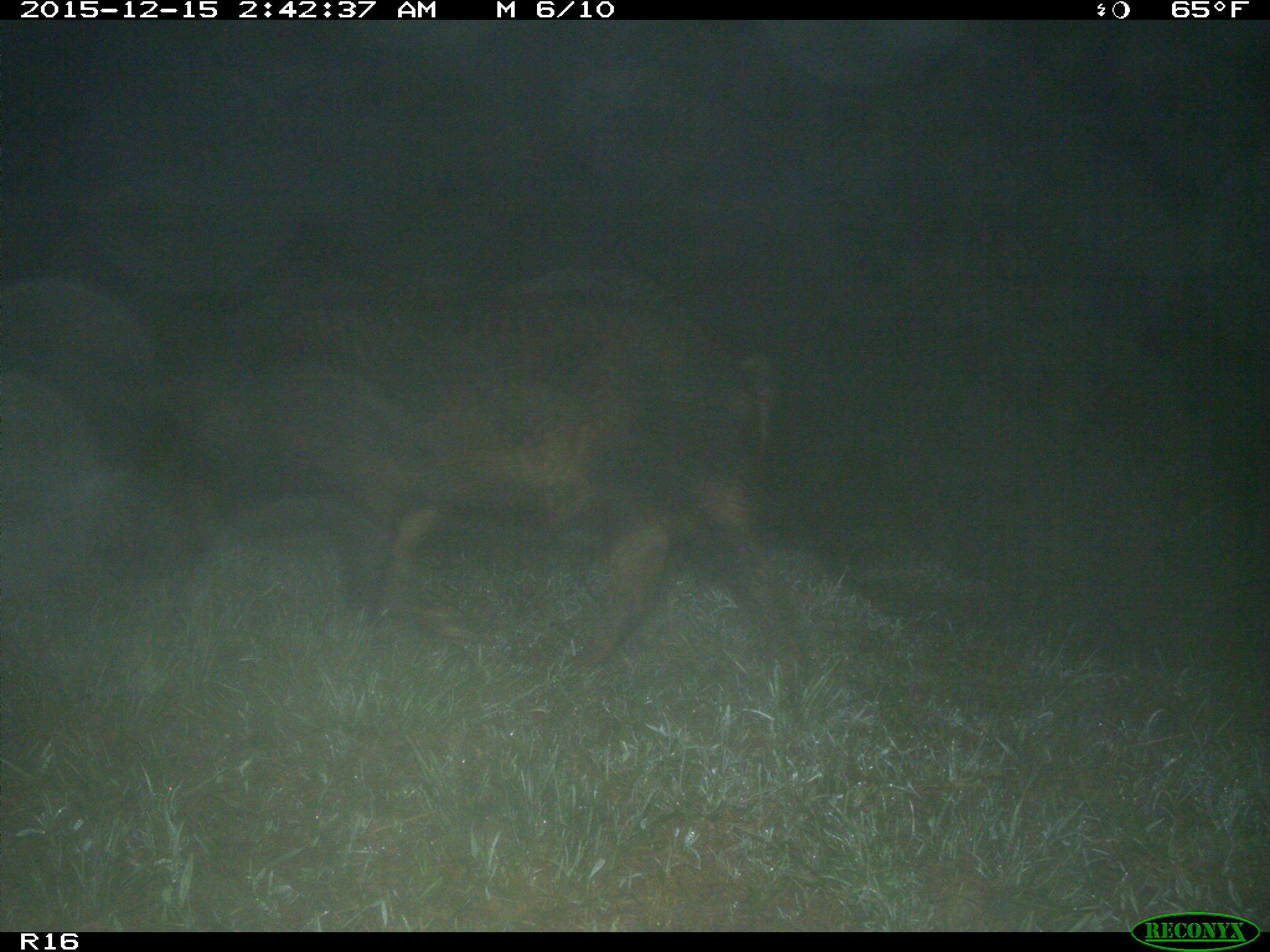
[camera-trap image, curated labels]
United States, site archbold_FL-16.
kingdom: Animalia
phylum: Chordata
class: Mammalia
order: Artiodactyla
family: Suidae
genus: Sus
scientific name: Sus scrofa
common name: wild boar